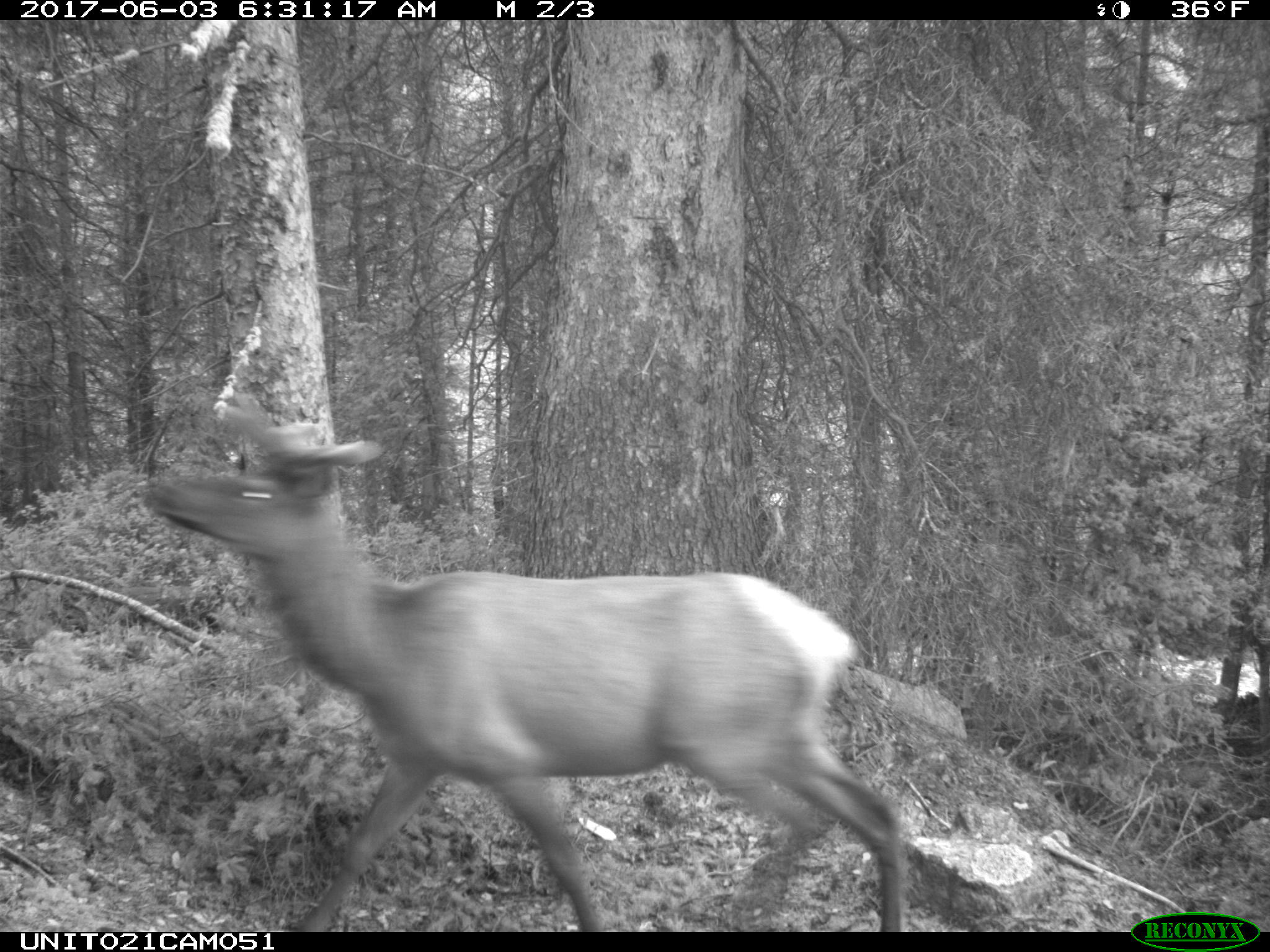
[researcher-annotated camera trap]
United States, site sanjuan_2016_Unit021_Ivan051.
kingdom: Animalia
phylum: Chordata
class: Mammalia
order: Artiodactyla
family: Cervidae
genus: Cervus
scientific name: Cervus elaphus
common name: red deer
Cervus elaphus (red deer).